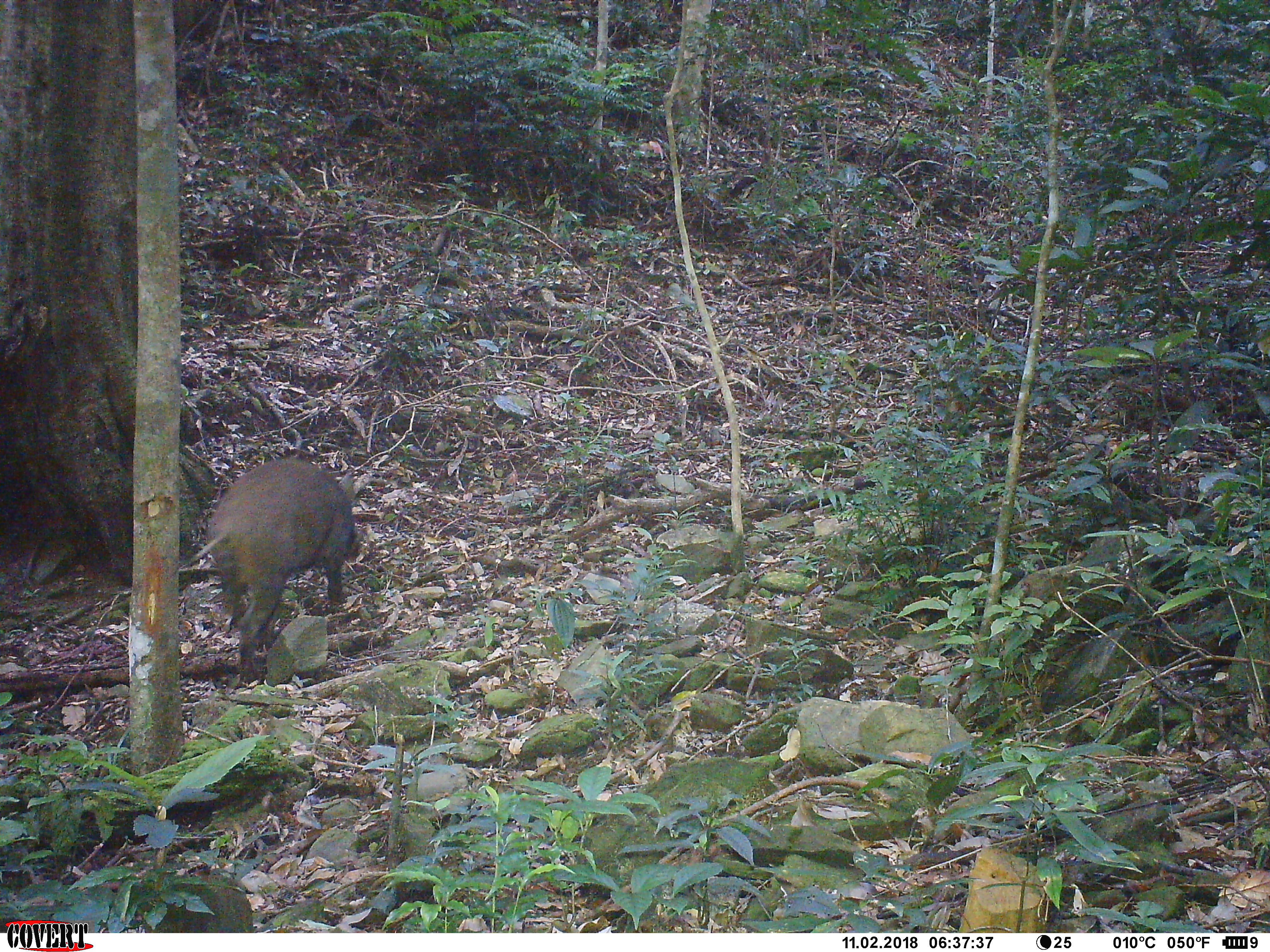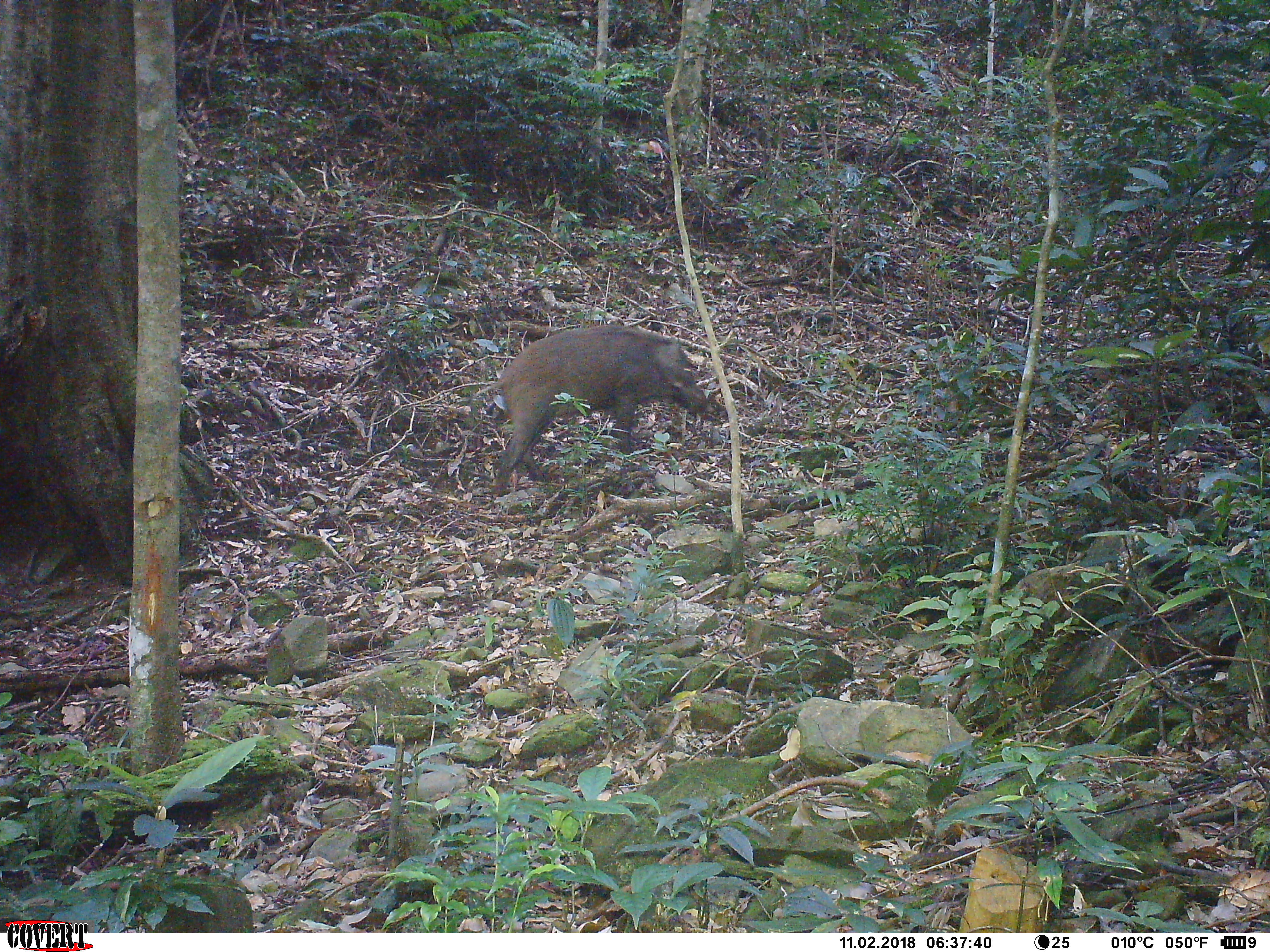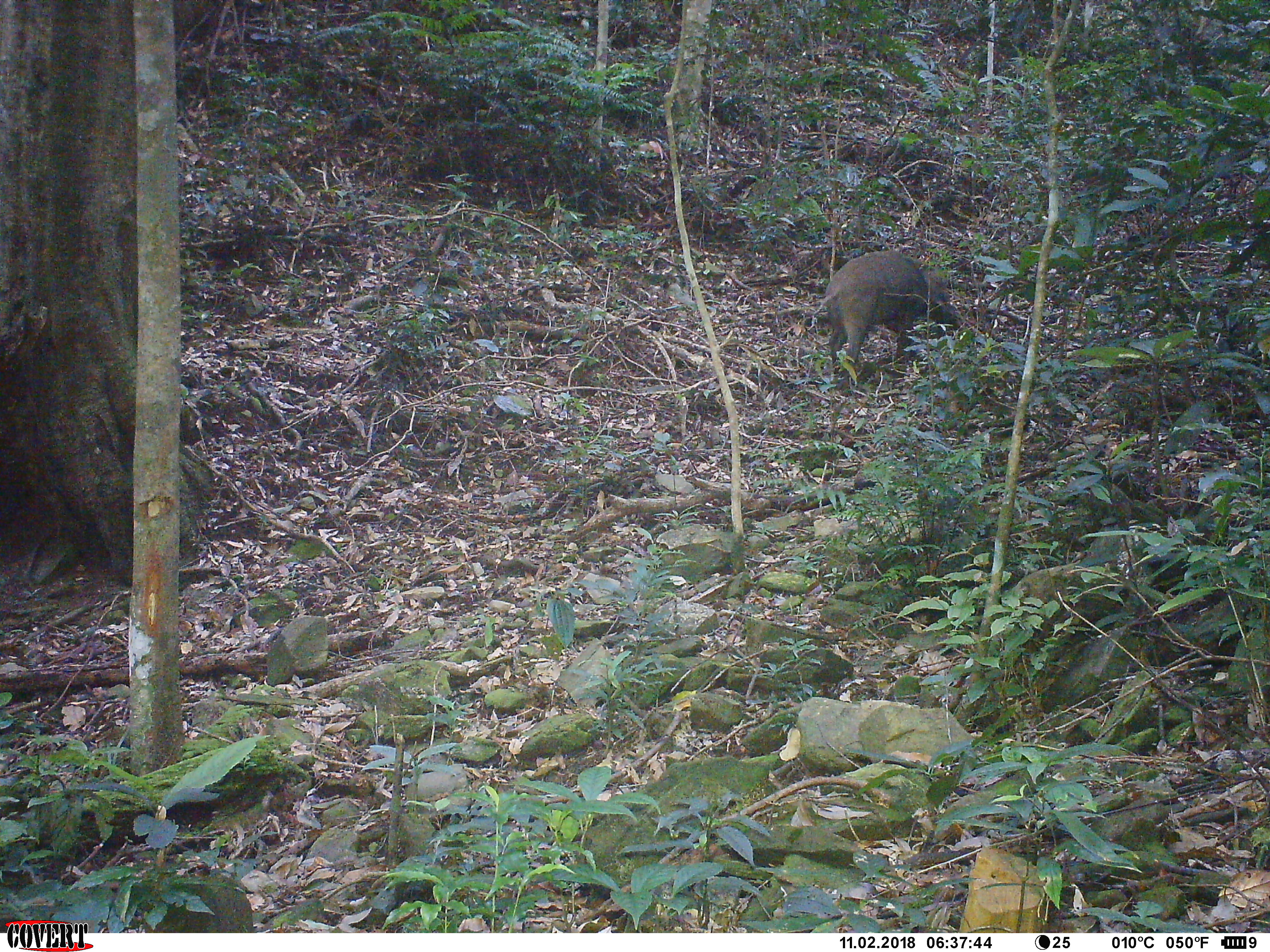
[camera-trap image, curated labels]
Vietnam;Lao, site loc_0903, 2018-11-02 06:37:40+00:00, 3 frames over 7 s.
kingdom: Animalia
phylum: Chordata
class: Mammalia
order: Artiodactyla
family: Suidae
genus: Sus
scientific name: Sus scrofa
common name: eurasian wild pig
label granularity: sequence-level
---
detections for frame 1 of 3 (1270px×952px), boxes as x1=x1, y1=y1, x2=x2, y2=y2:
eurasian wild pig: x1=190, y1=456, x2=362, y2=687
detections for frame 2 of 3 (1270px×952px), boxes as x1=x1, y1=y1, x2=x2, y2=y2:
eurasian wild pig: x1=474, y1=324, x2=712, y2=496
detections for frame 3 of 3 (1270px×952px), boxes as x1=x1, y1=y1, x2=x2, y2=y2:
eurasian wild pig: x1=817, y1=251, x2=963, y2=389